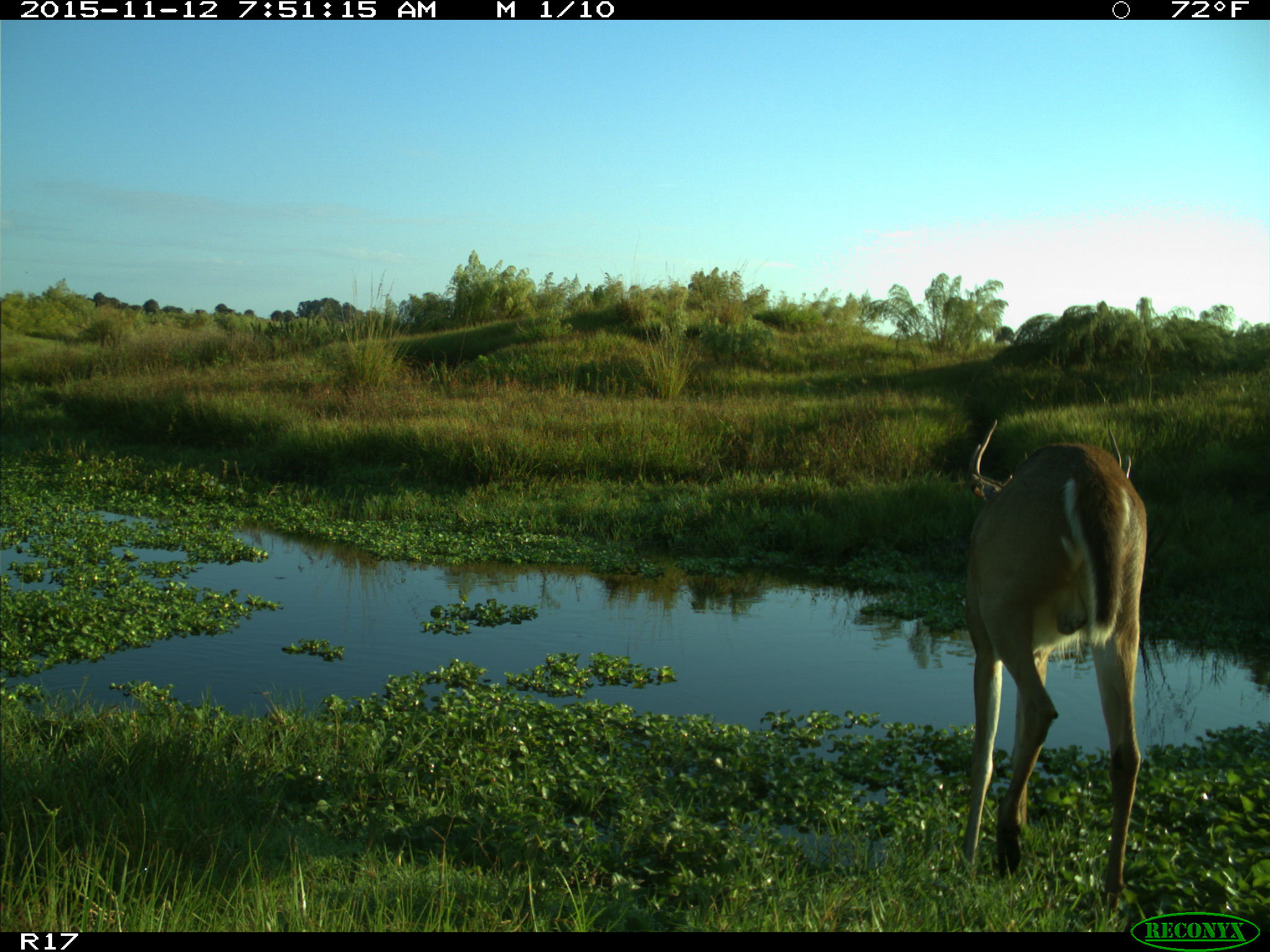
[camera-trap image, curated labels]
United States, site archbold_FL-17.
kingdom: Animalia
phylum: Chordata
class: Mammalia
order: Artiodactyla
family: Cervidae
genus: Odocoileus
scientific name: Odocoileus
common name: deer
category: unidentified deer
Unidentified deer (deer) (Odocoileus).